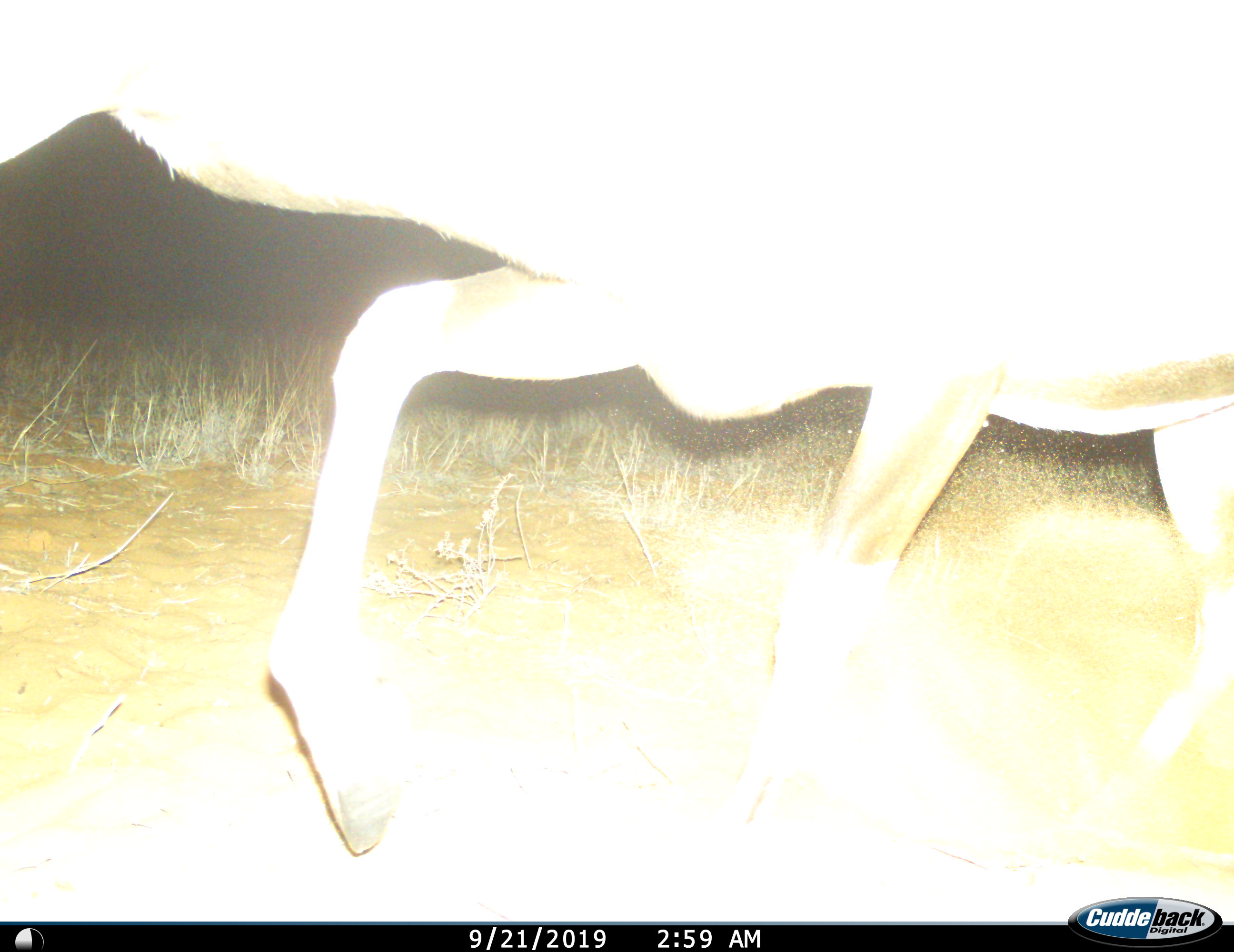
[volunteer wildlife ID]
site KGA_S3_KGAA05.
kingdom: Animalia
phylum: Chordata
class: Mammalia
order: Artiodactyla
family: Bovidae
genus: Antidorcas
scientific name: Antidorcas marsupialis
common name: springbok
Springbok (Antidorcas marsupialis), count 1. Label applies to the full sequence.